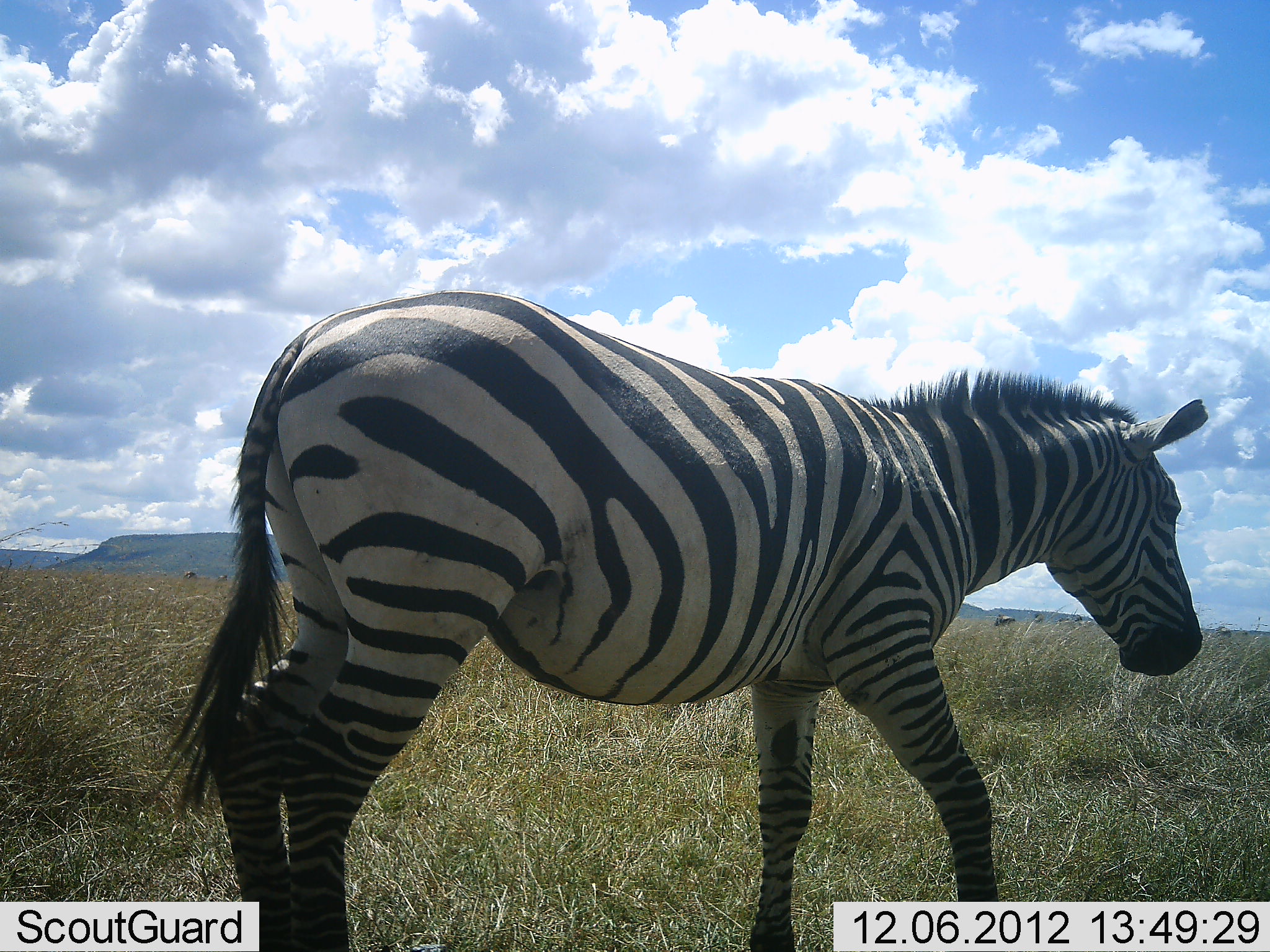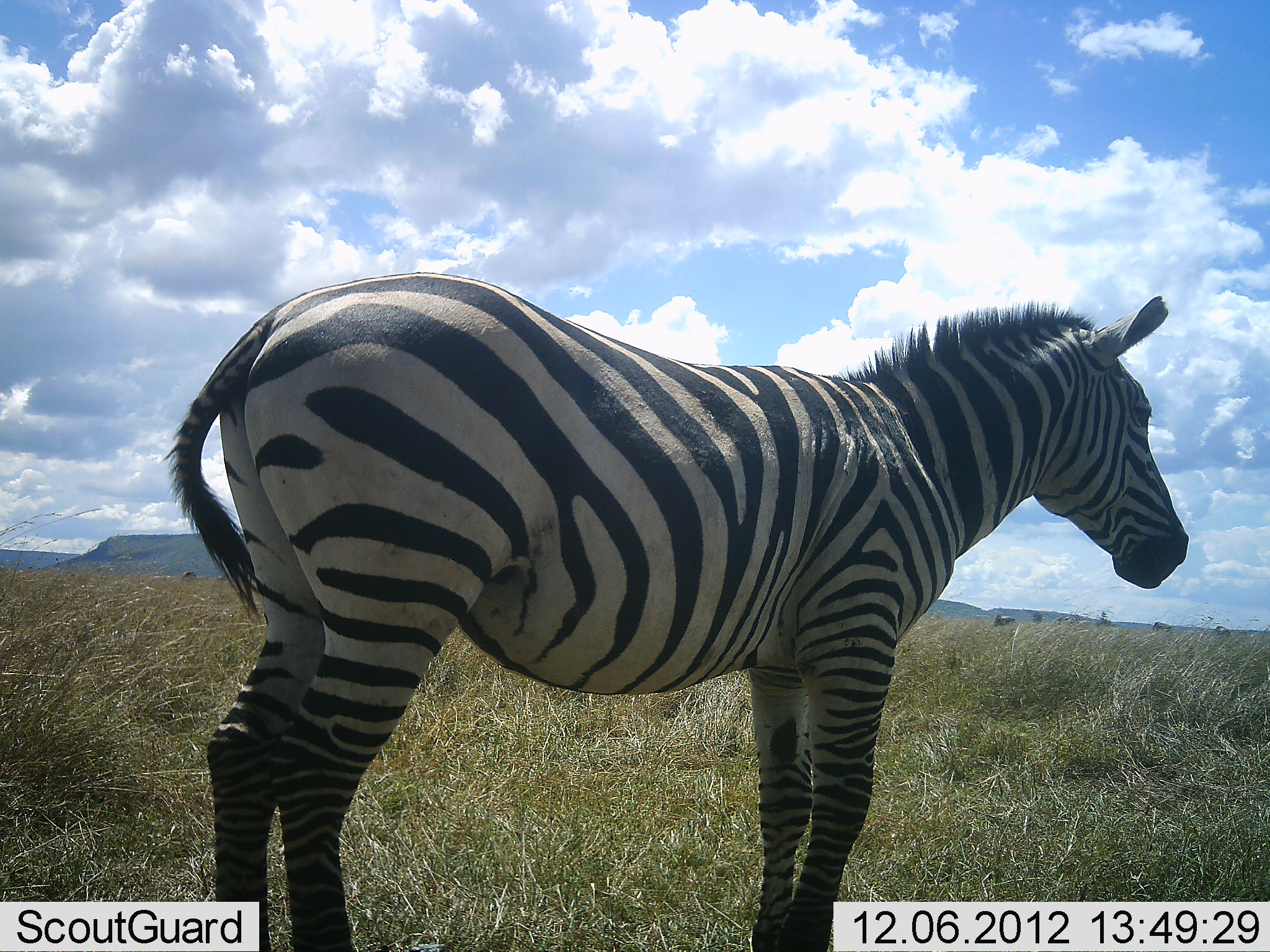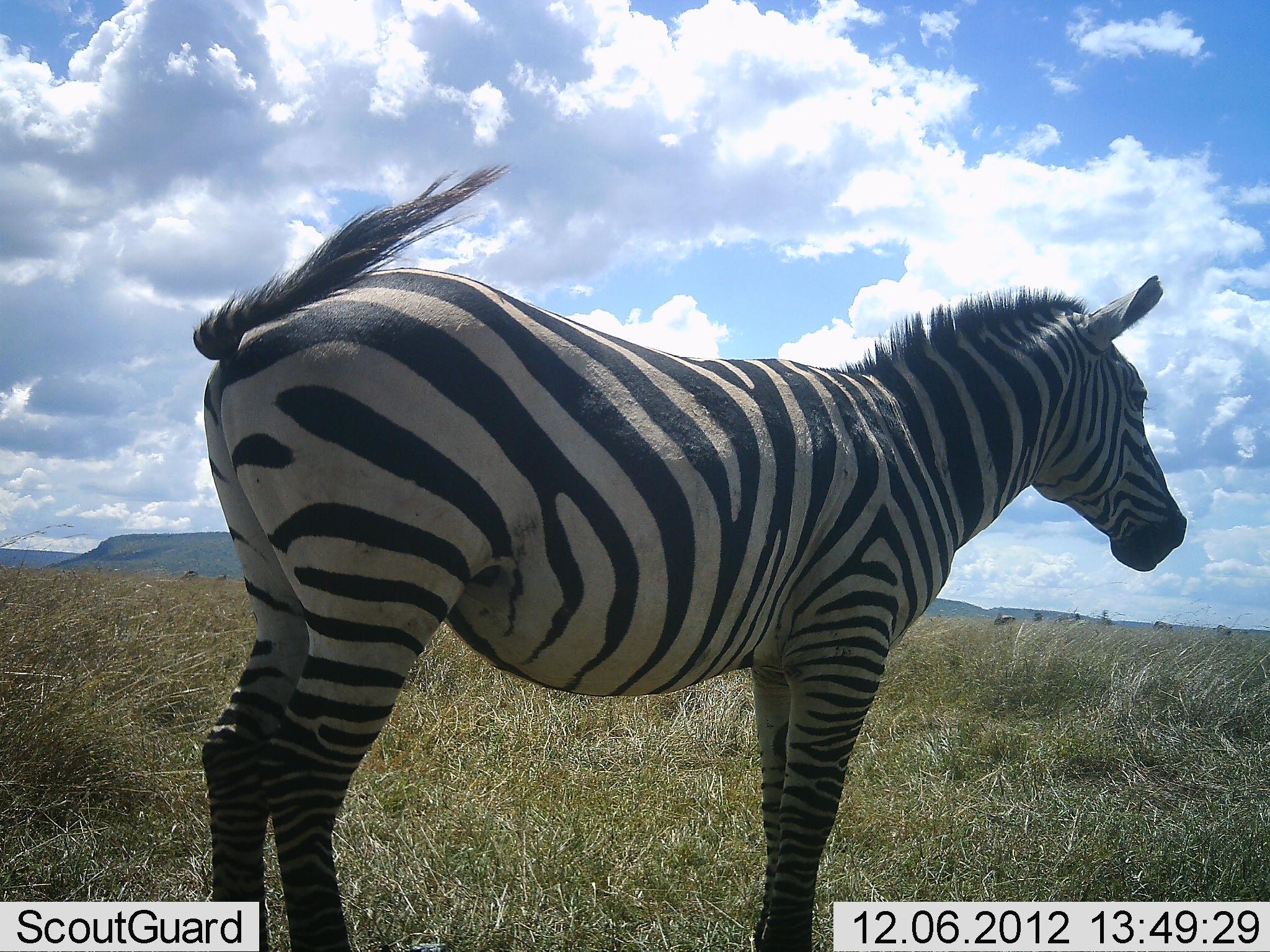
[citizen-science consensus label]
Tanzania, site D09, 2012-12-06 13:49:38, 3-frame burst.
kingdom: Animalia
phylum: Chordata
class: Mammalia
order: Perissodactyla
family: Equidae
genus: Equus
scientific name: Equus quagga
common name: plains zebra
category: zebra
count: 1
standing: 100%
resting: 0%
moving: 0%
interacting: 0%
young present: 0%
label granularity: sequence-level